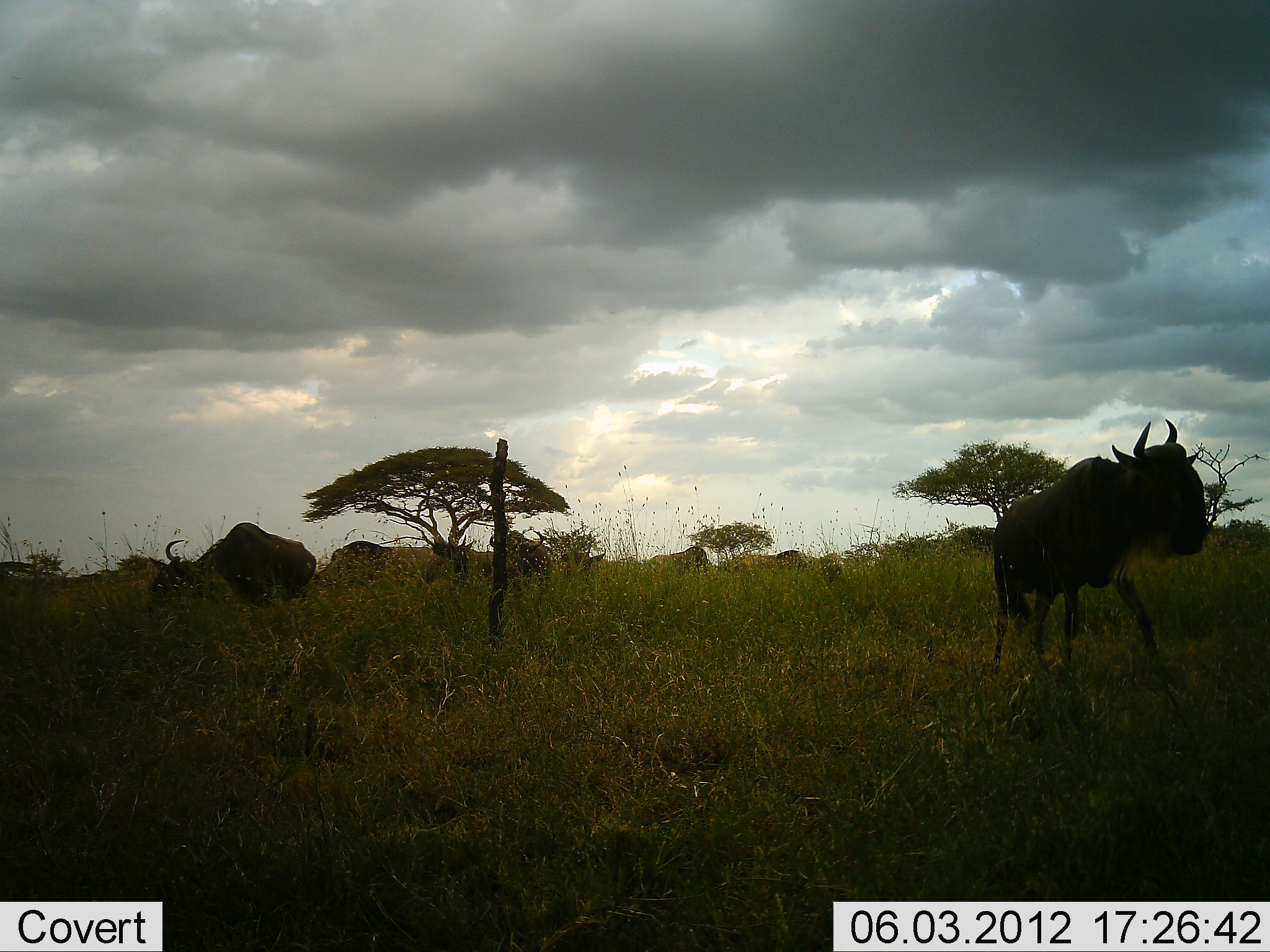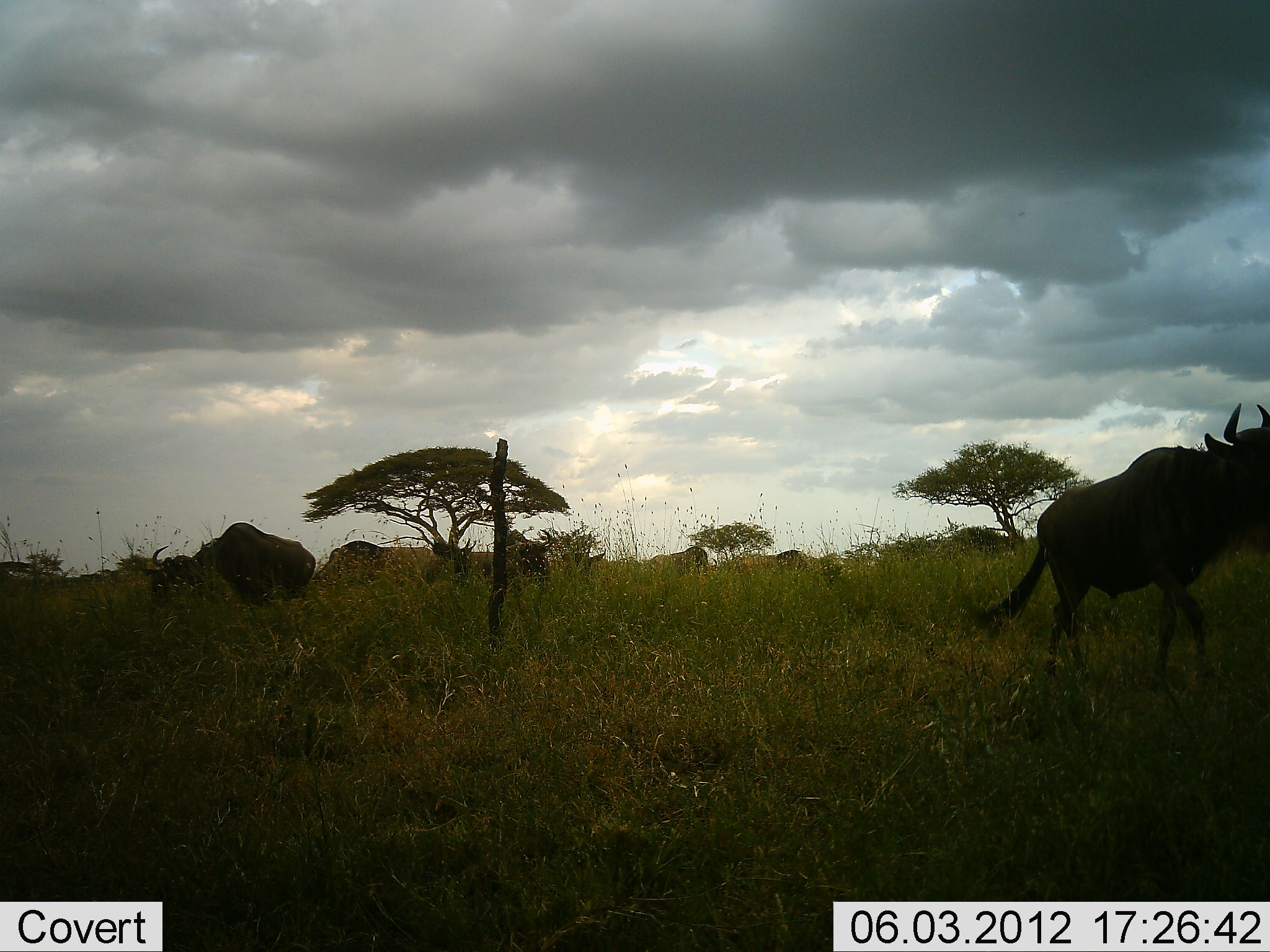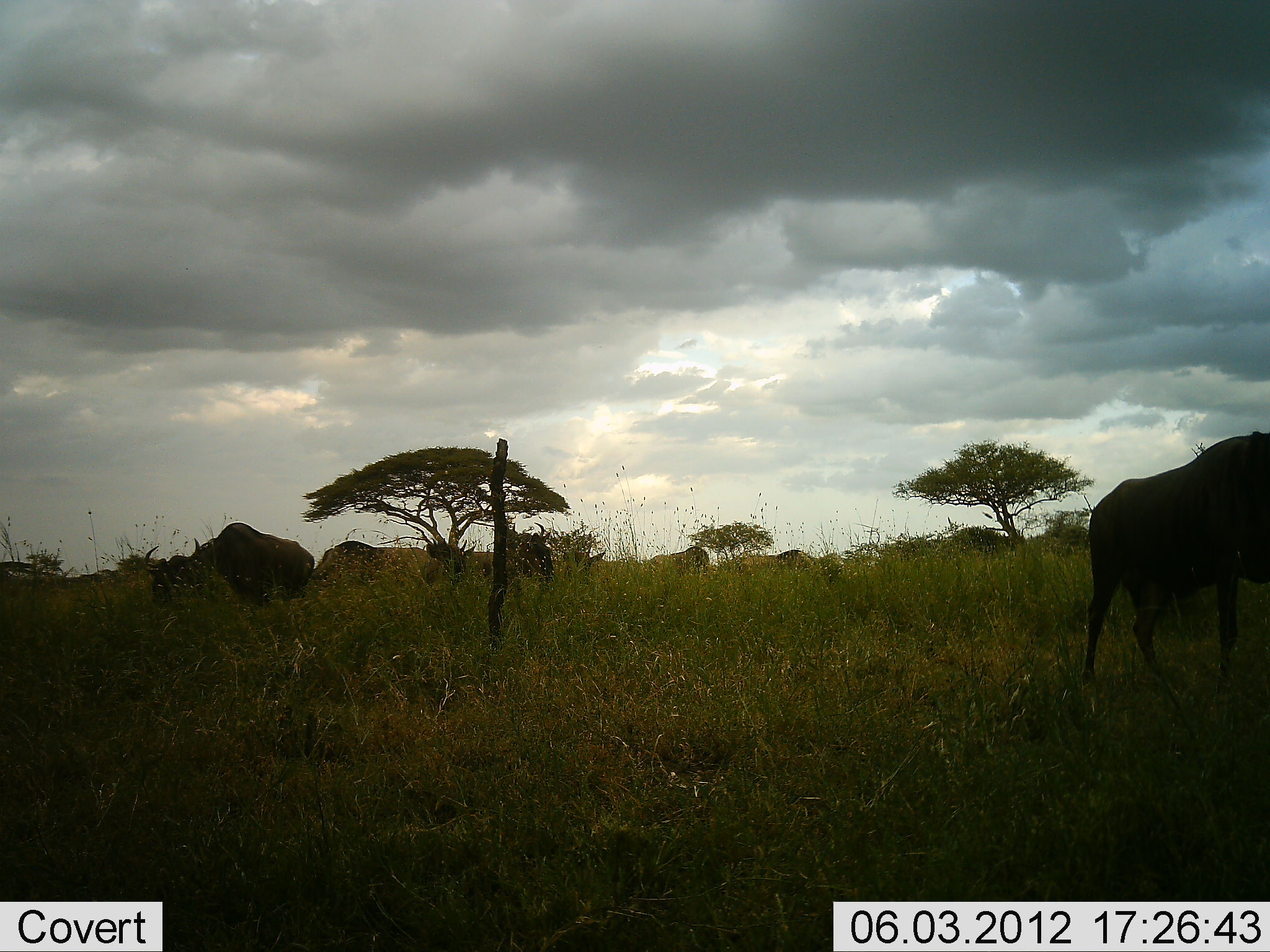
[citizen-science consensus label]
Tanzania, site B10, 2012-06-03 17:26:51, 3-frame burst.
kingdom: Animalia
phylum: Chordata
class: Mammalia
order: Artiodactyla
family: Bovidae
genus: Connochaetes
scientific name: Connochaetes taurinus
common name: blue wildebeest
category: wildebeest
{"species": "wildebeest (blue wildebeest) (Connochaetes taurinus)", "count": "6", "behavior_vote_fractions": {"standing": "40%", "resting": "0%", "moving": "90%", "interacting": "0%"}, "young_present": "0%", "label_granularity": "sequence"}